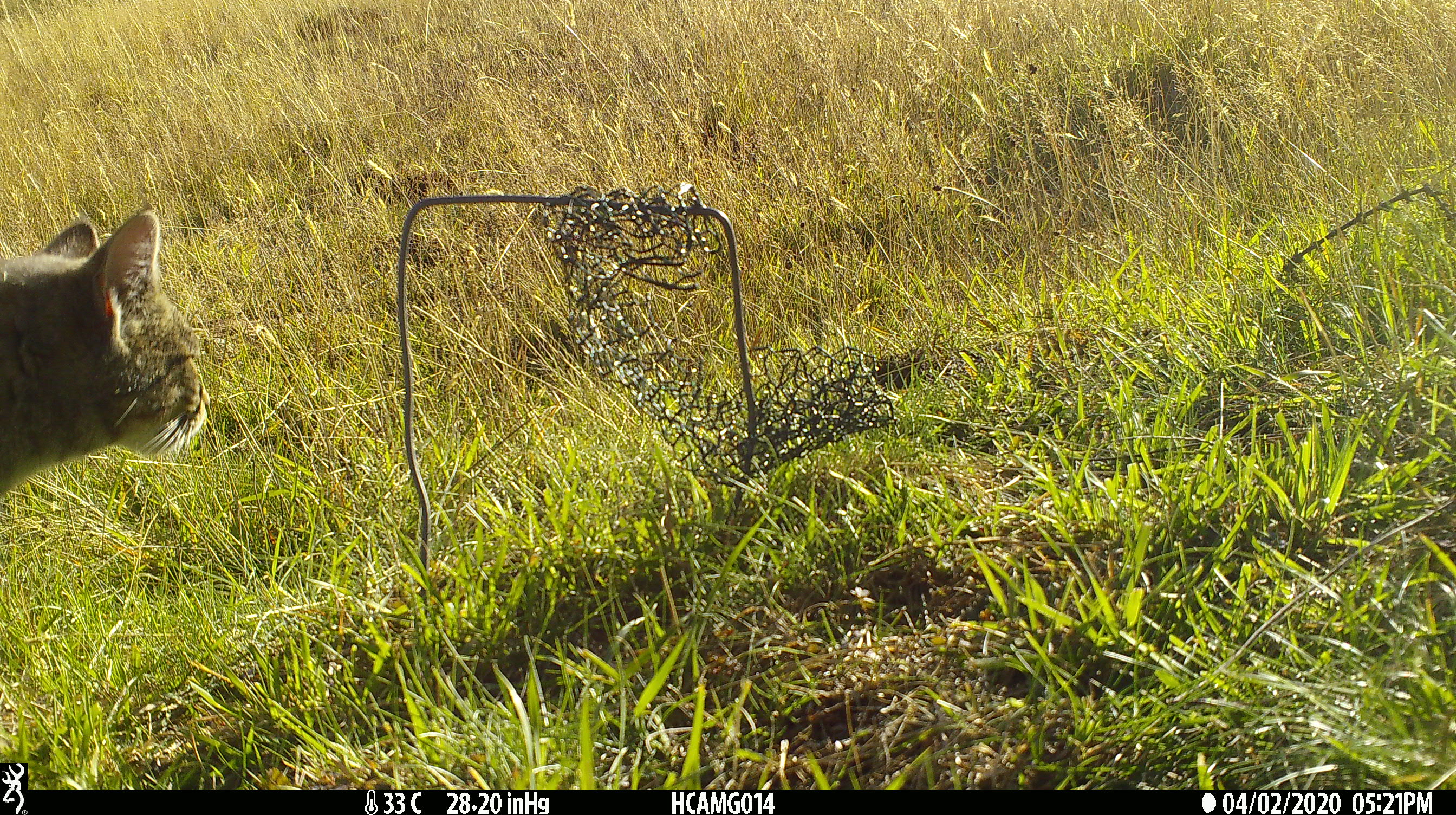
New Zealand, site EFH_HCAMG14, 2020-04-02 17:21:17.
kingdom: Animalia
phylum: Chordata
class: Mammalia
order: Carnivora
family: Felidae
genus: Felis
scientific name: Felis catus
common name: domestic cat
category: cat